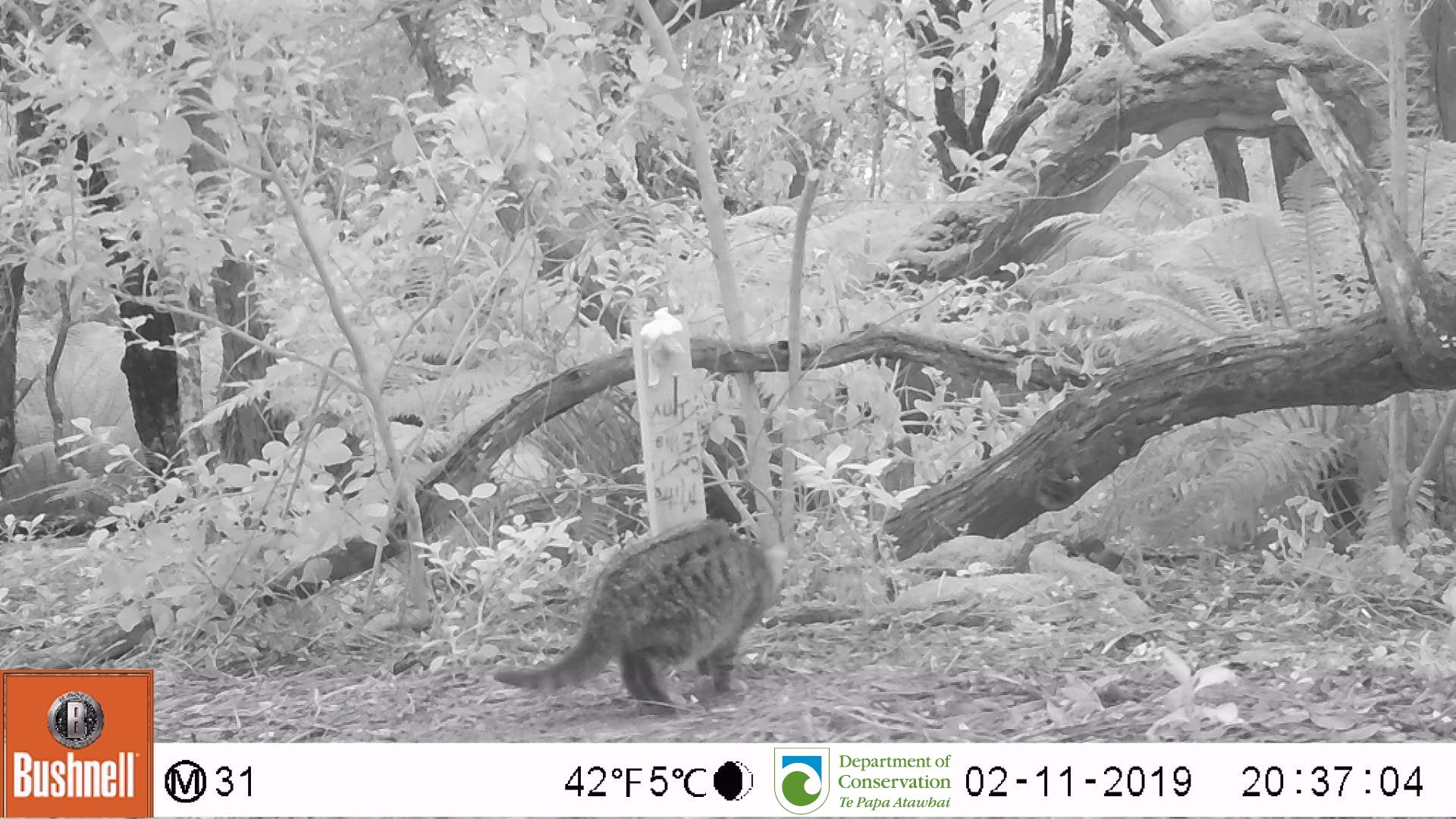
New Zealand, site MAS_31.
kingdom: Animalia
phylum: Chordata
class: Mammalia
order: Carnivora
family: Felidae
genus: Felis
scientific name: Felis catus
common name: domestic cat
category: cat